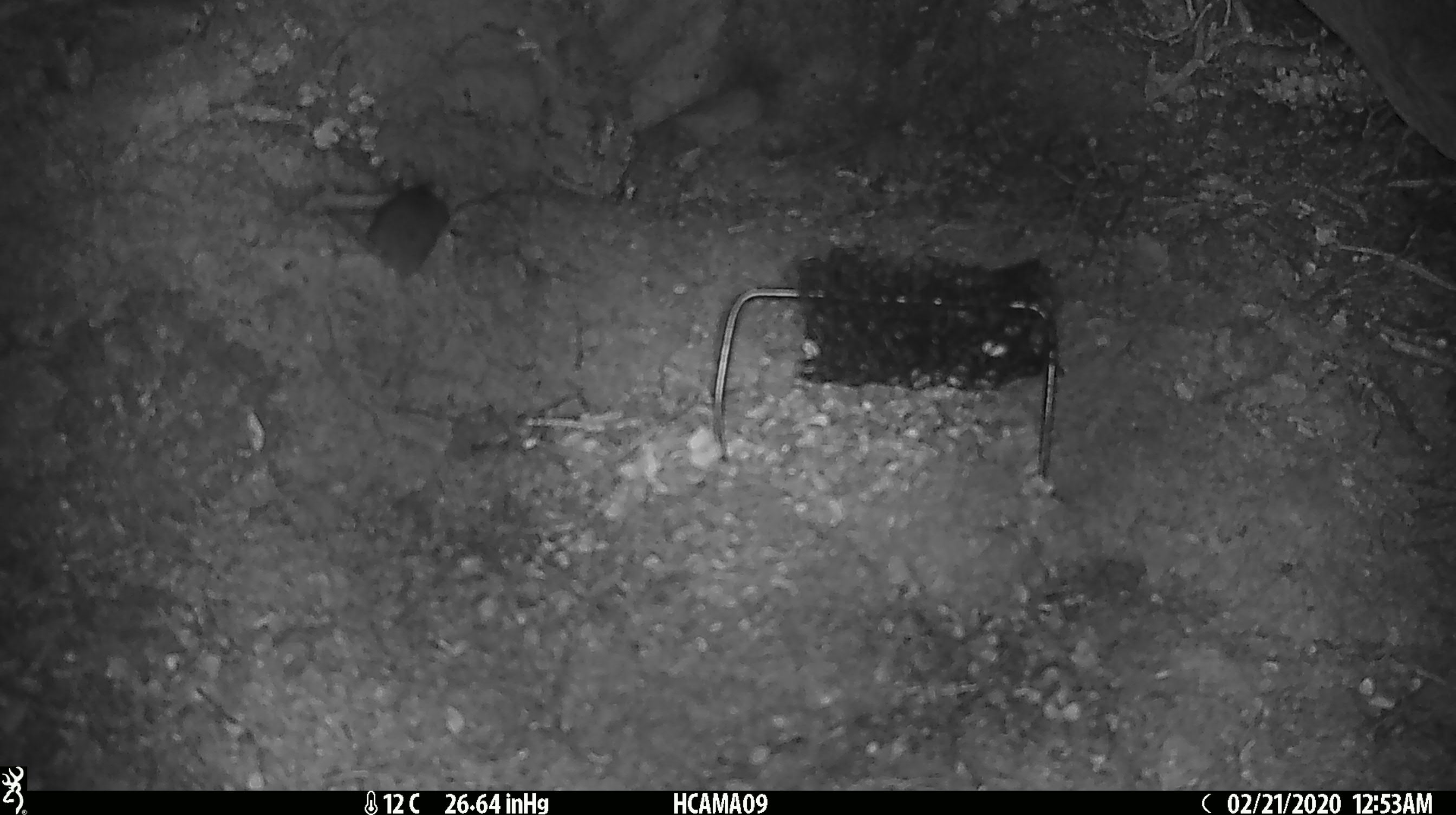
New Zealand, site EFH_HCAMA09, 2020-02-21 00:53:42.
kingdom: Animalia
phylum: Chordata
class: Mammalia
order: Rodentia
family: Muridae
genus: Mus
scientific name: Mus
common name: mouse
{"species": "mouse (Mus)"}